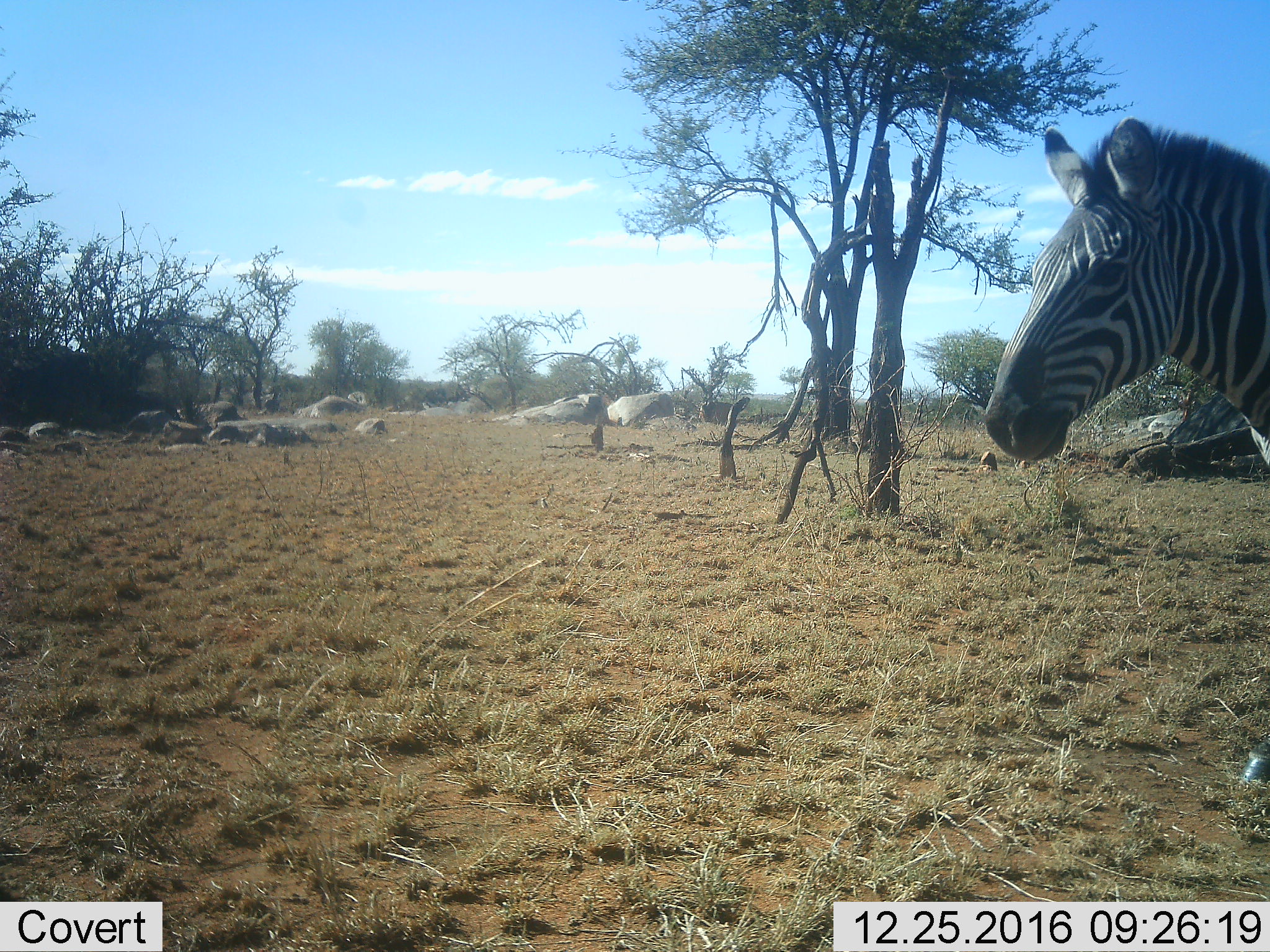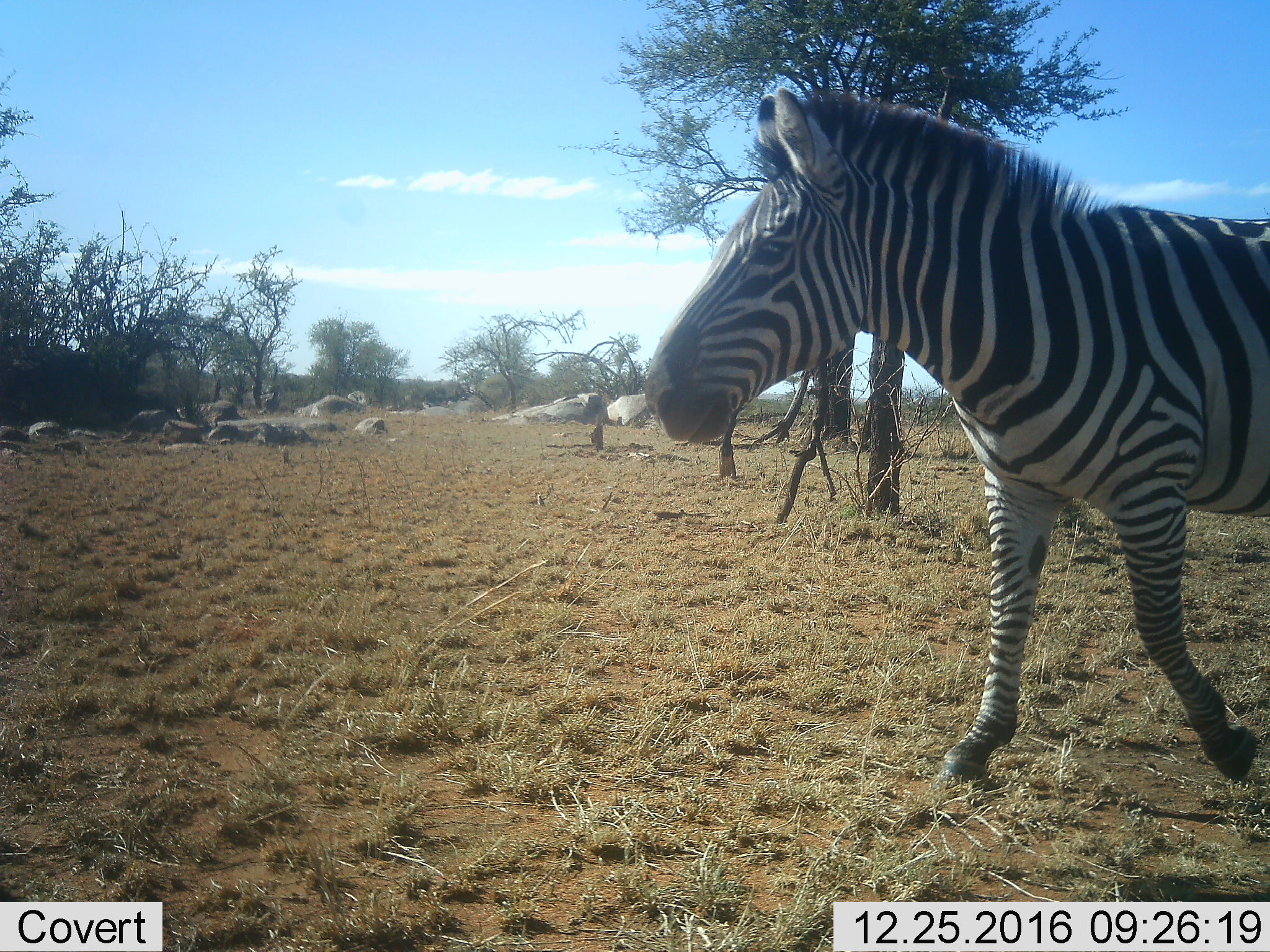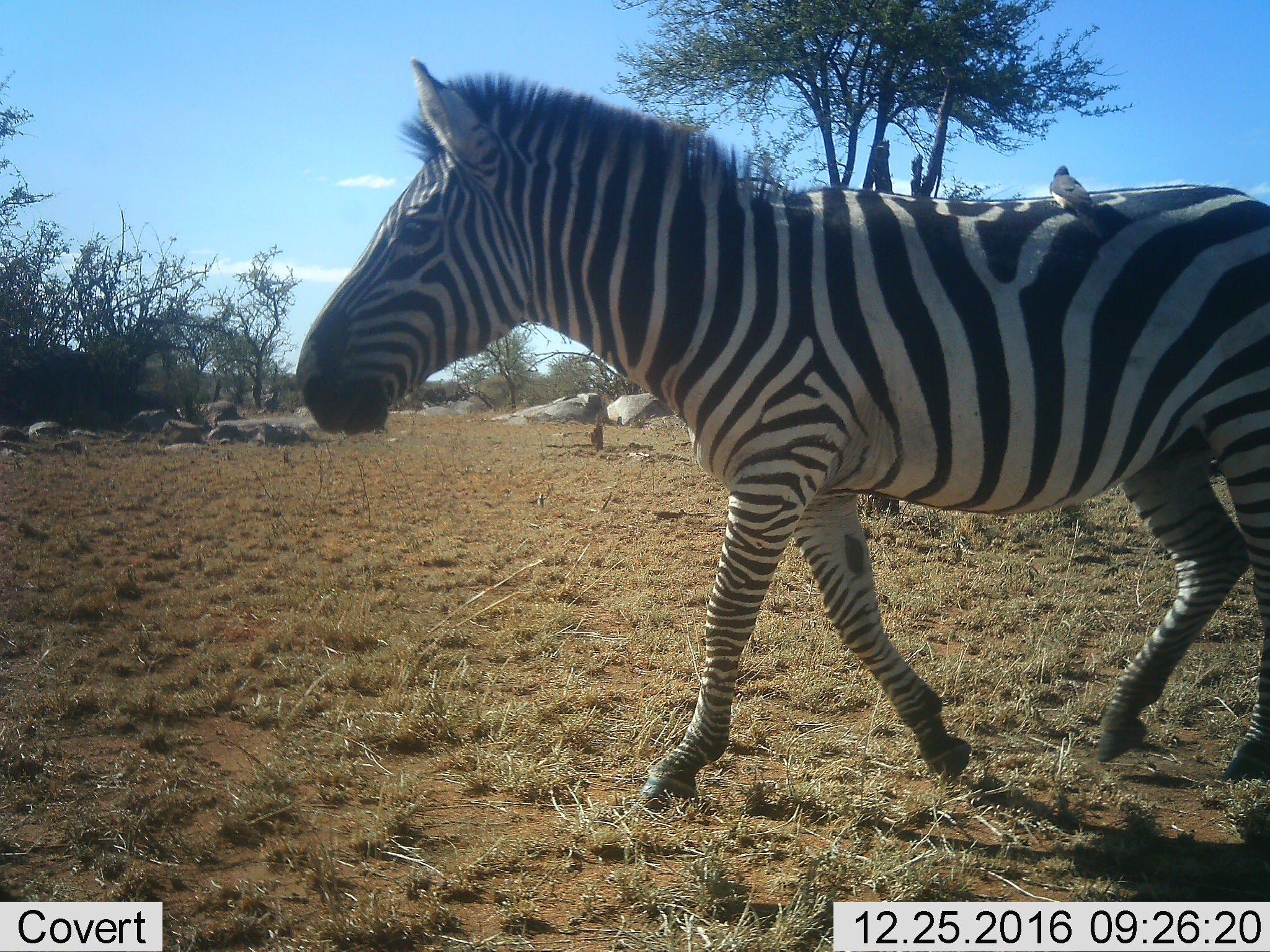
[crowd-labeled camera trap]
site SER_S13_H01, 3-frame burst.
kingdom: Animalia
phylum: Chordata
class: Mammalia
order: Perissodactyla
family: Equidae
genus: Equus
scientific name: Equus quagga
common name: plains zebra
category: zebraplains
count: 1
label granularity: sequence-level